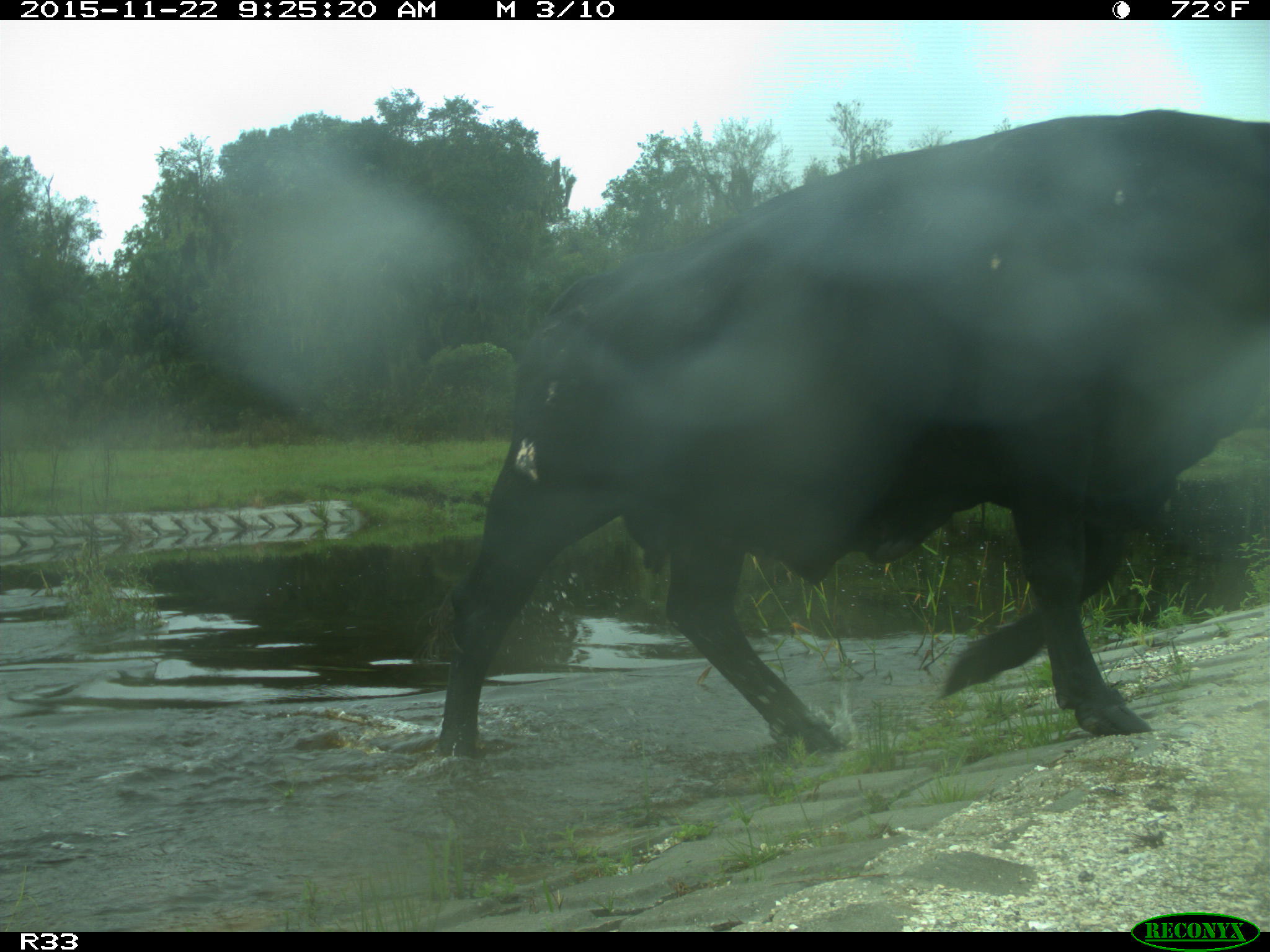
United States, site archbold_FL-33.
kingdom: Animalia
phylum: Chordata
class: Mammalia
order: Artiodactyla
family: Bovidae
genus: Bos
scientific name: Bos taurus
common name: domestic cow